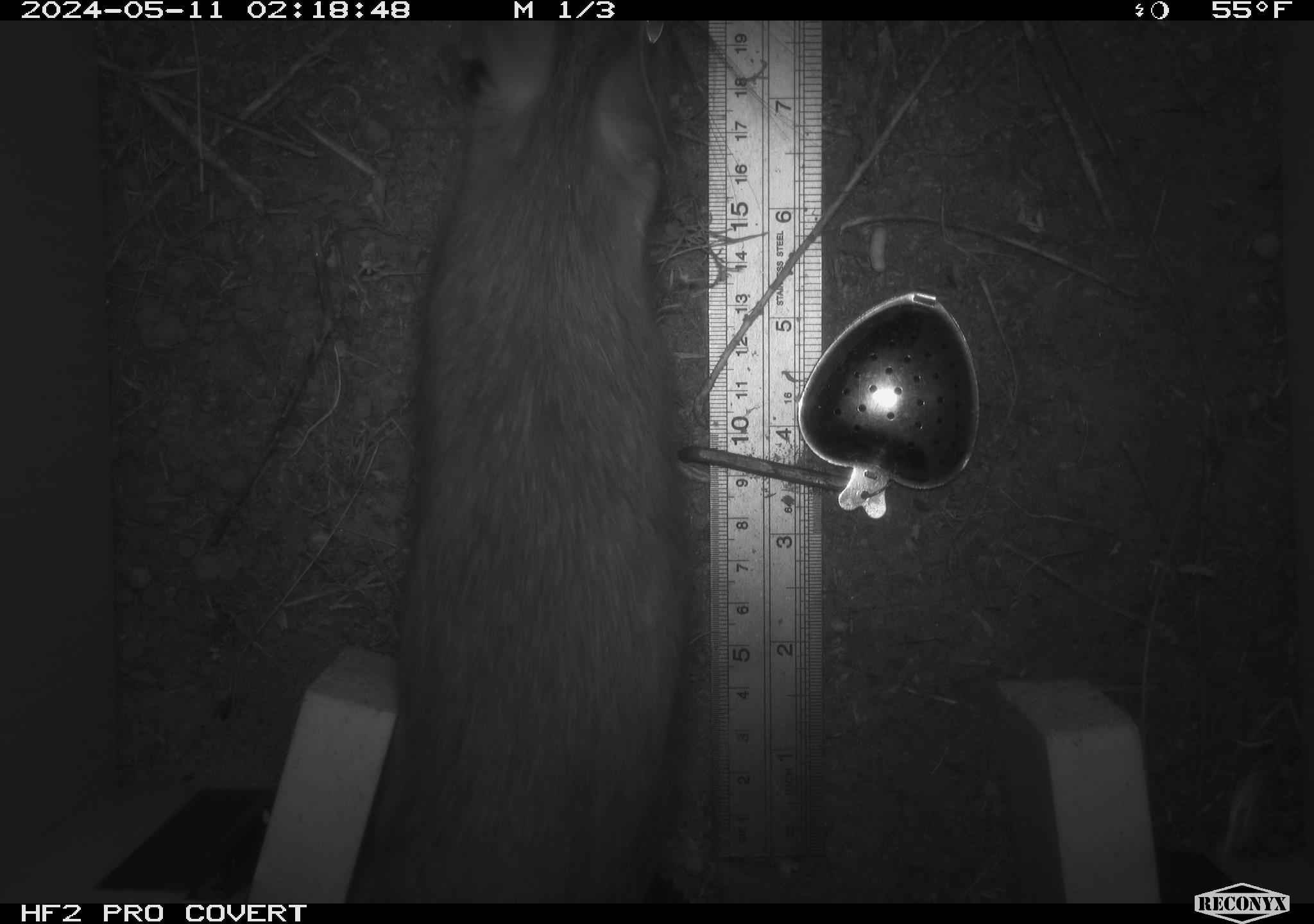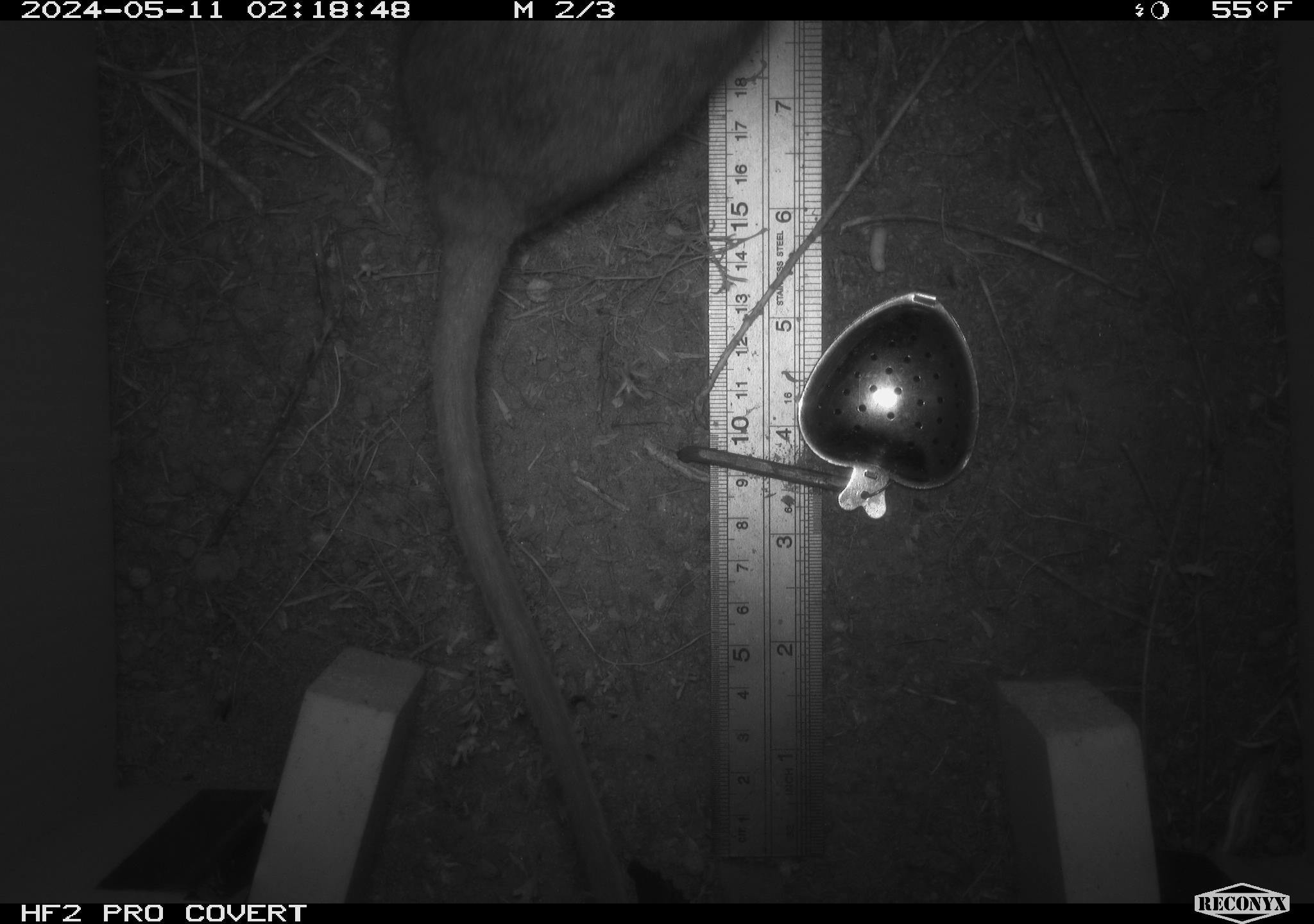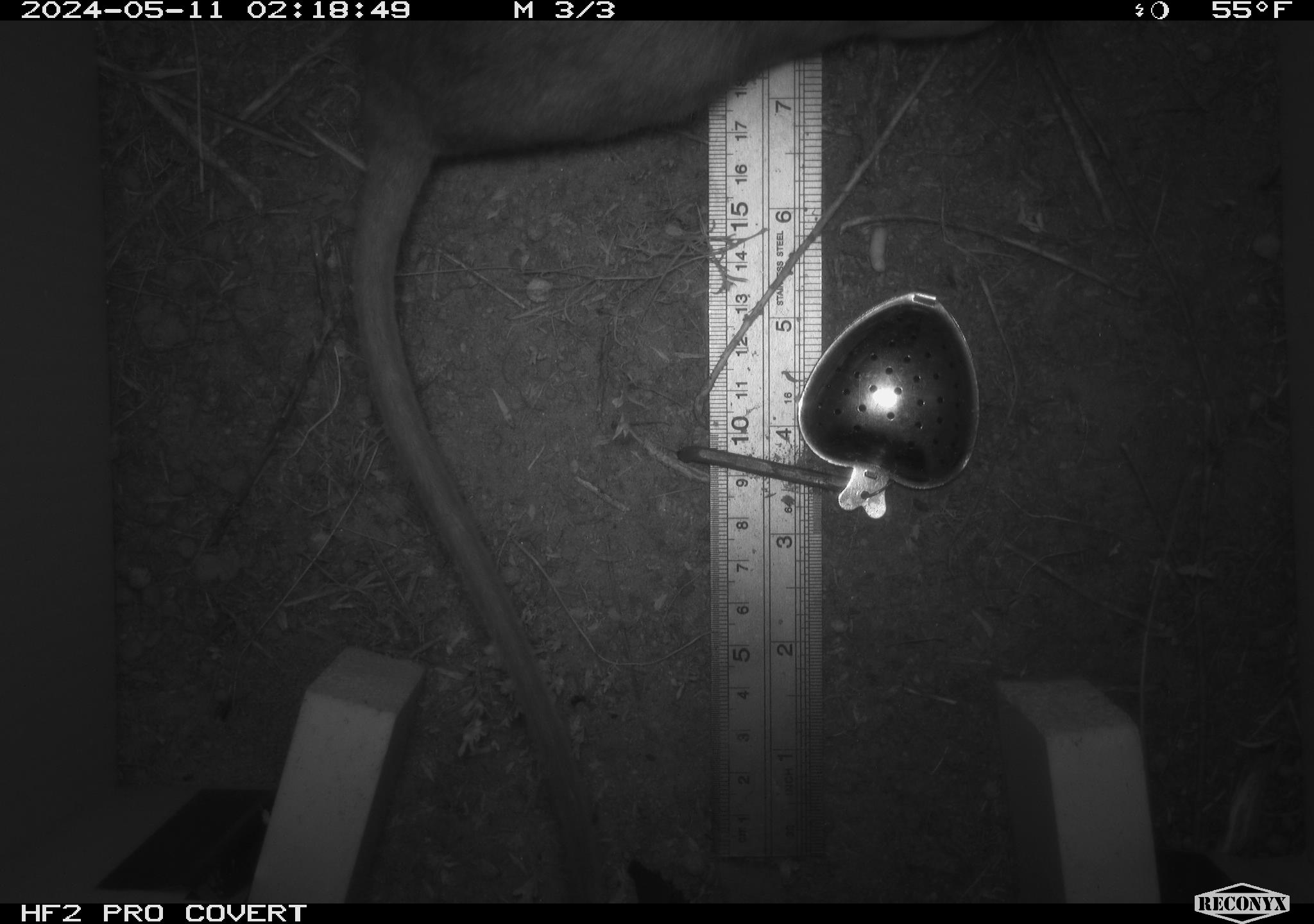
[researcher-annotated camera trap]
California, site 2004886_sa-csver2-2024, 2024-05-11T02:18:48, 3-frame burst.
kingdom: Animalia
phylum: Chordata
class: Mammalia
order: Rodentia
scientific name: Rodentia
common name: rodent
Rodent (Rodentia).